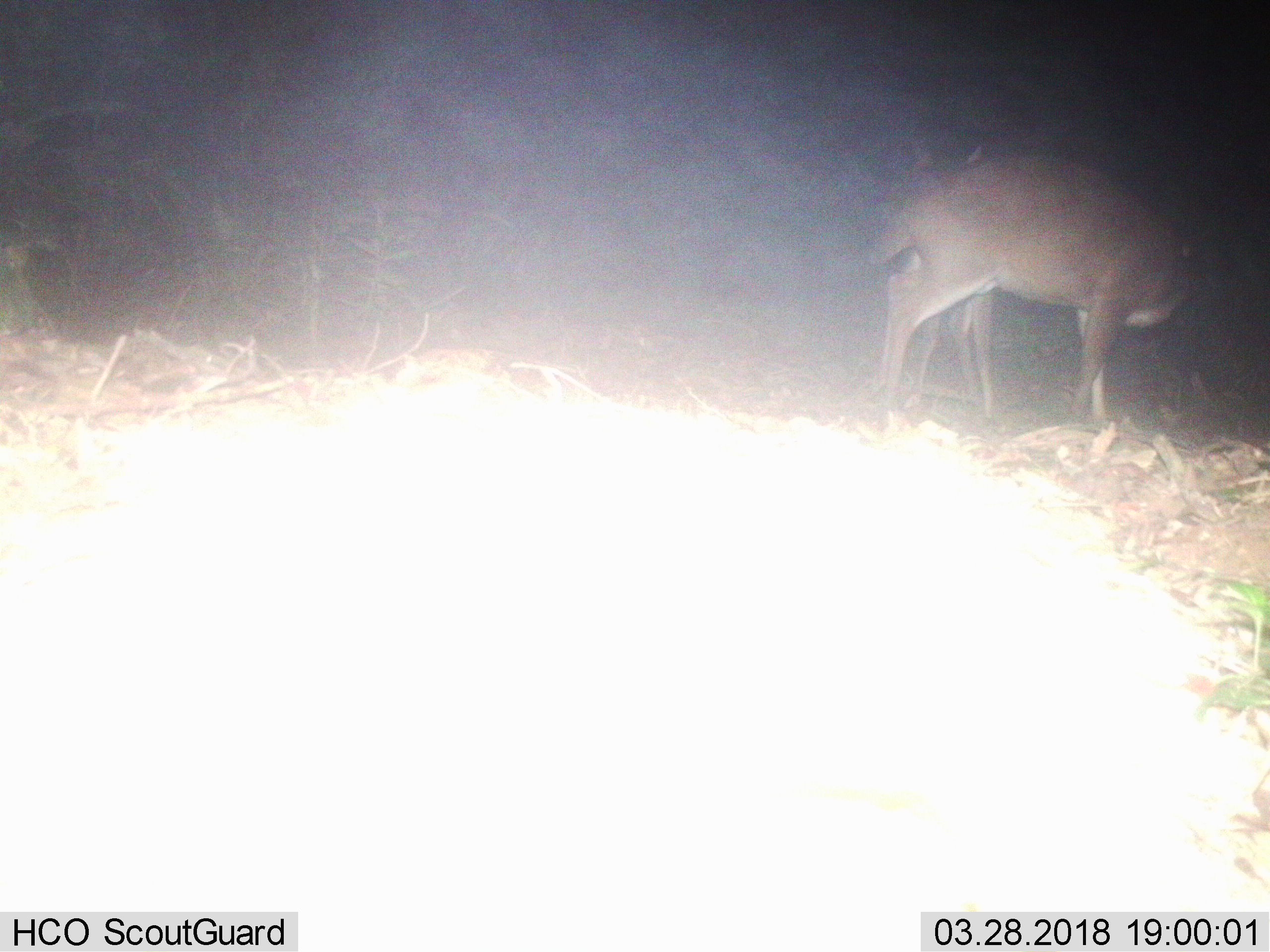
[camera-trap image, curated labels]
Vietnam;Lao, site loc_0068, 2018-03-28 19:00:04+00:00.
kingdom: Animalia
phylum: Chordata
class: Mammalia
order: Artiodactyla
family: Cervidae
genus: Muntiacus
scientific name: Muntiacus vuquangensis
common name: large-antlered muntjac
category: large antlered muntjac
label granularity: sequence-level